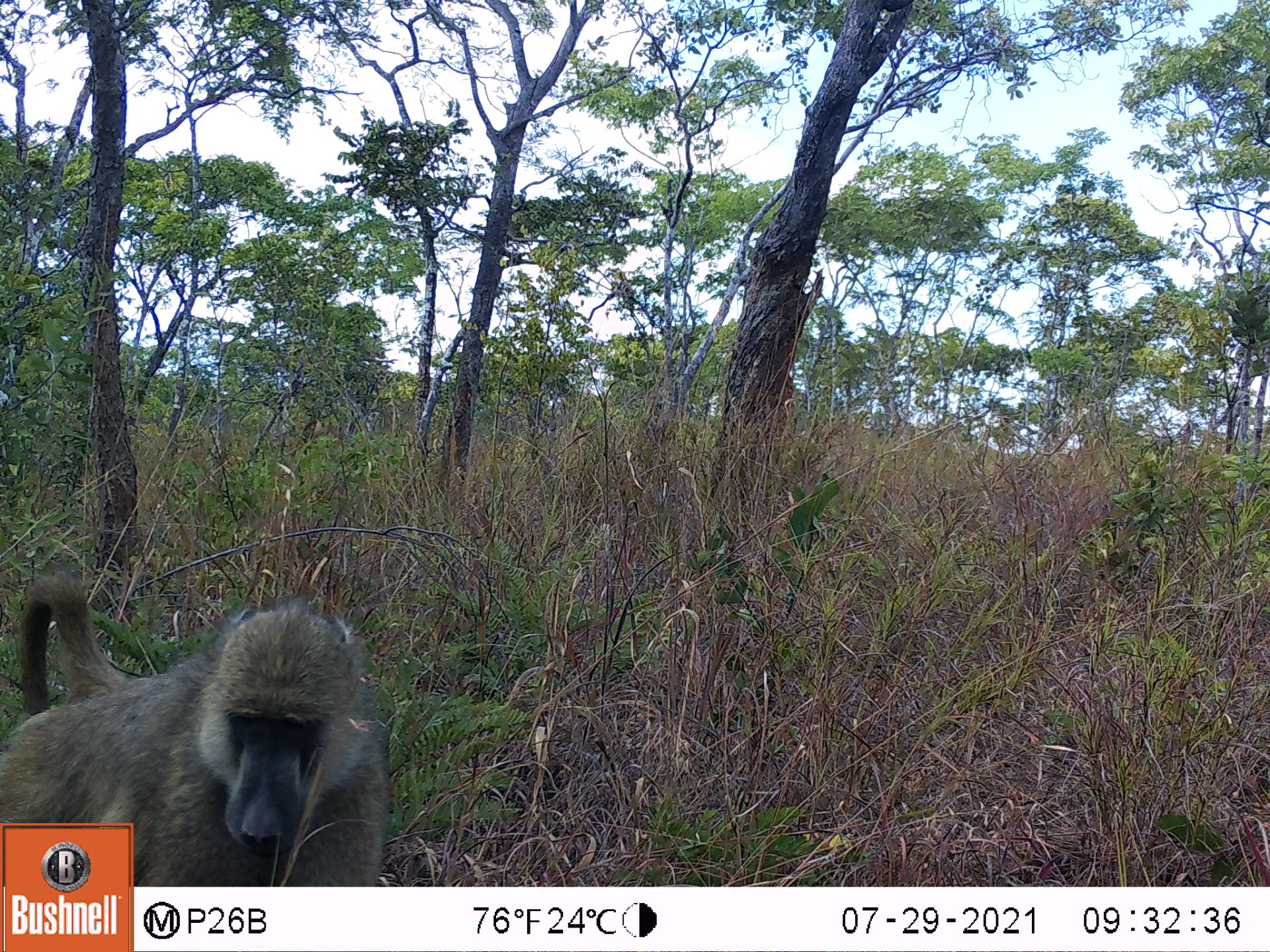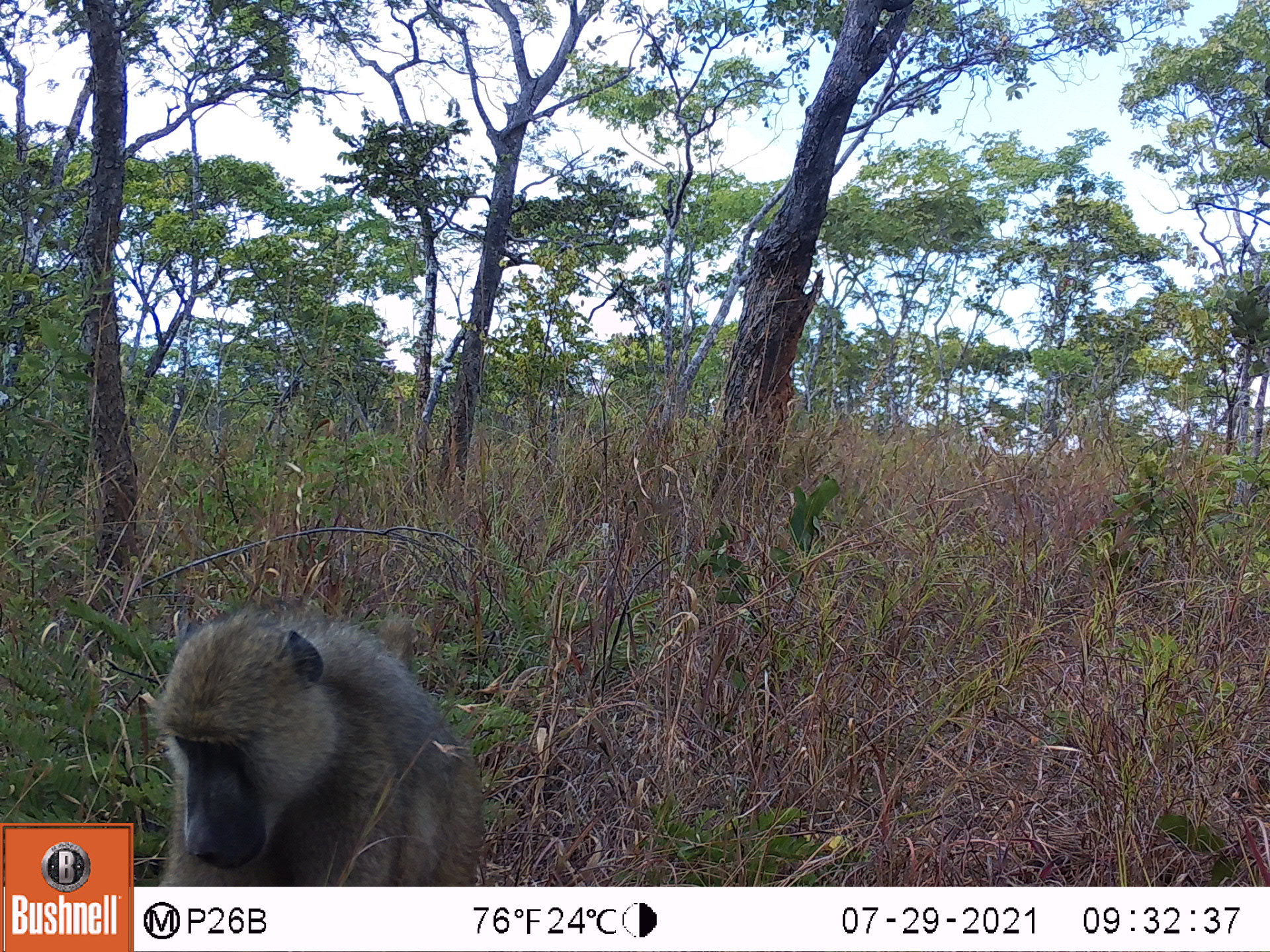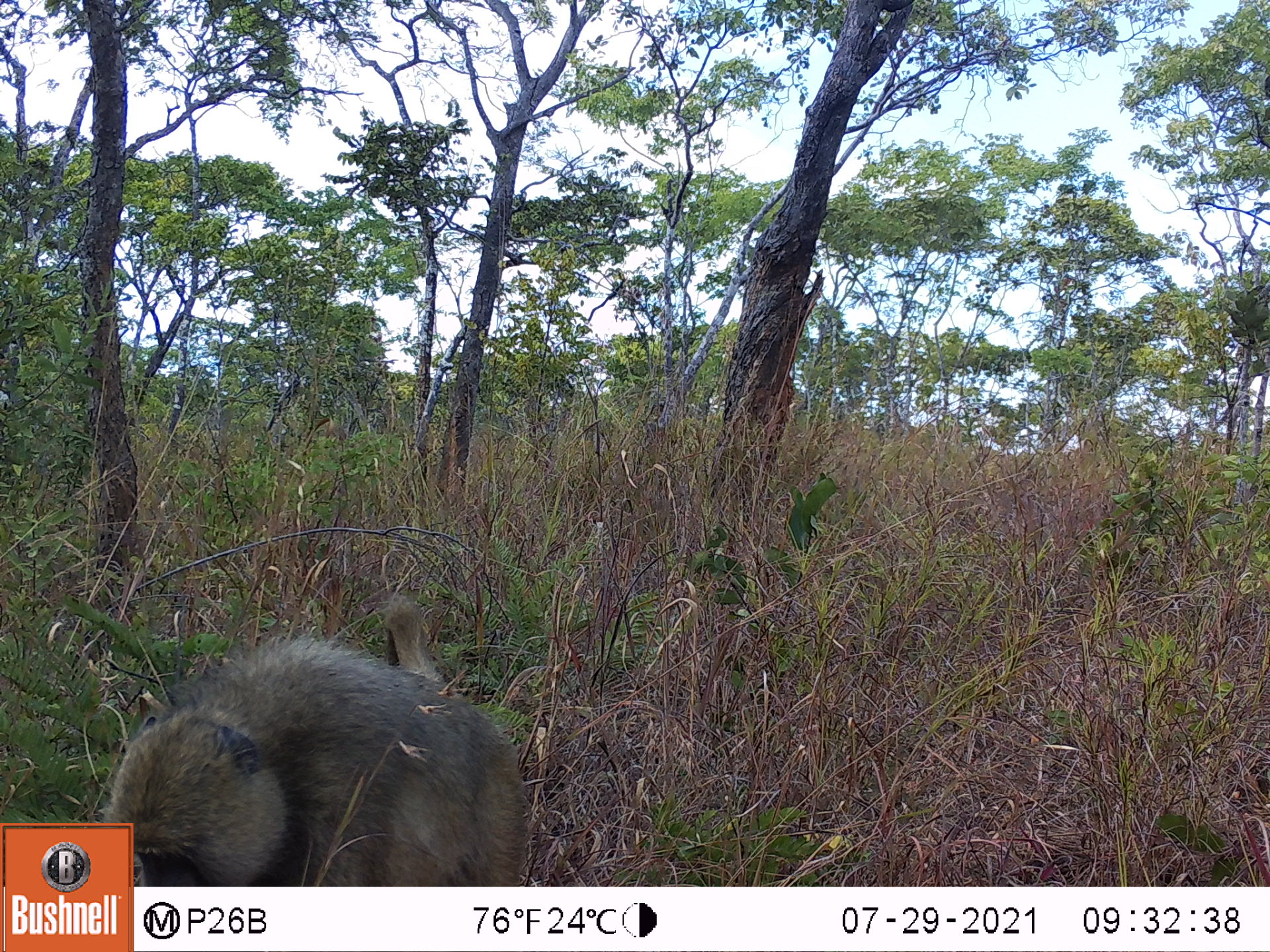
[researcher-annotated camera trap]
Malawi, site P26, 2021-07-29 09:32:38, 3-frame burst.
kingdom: Animalia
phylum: Chordata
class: Mammalia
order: Primates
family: Cercopithecidae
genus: Papio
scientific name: Papio cynocephalus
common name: yellow baboon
Yellow baboon (Papio cynocephalus), count 1.